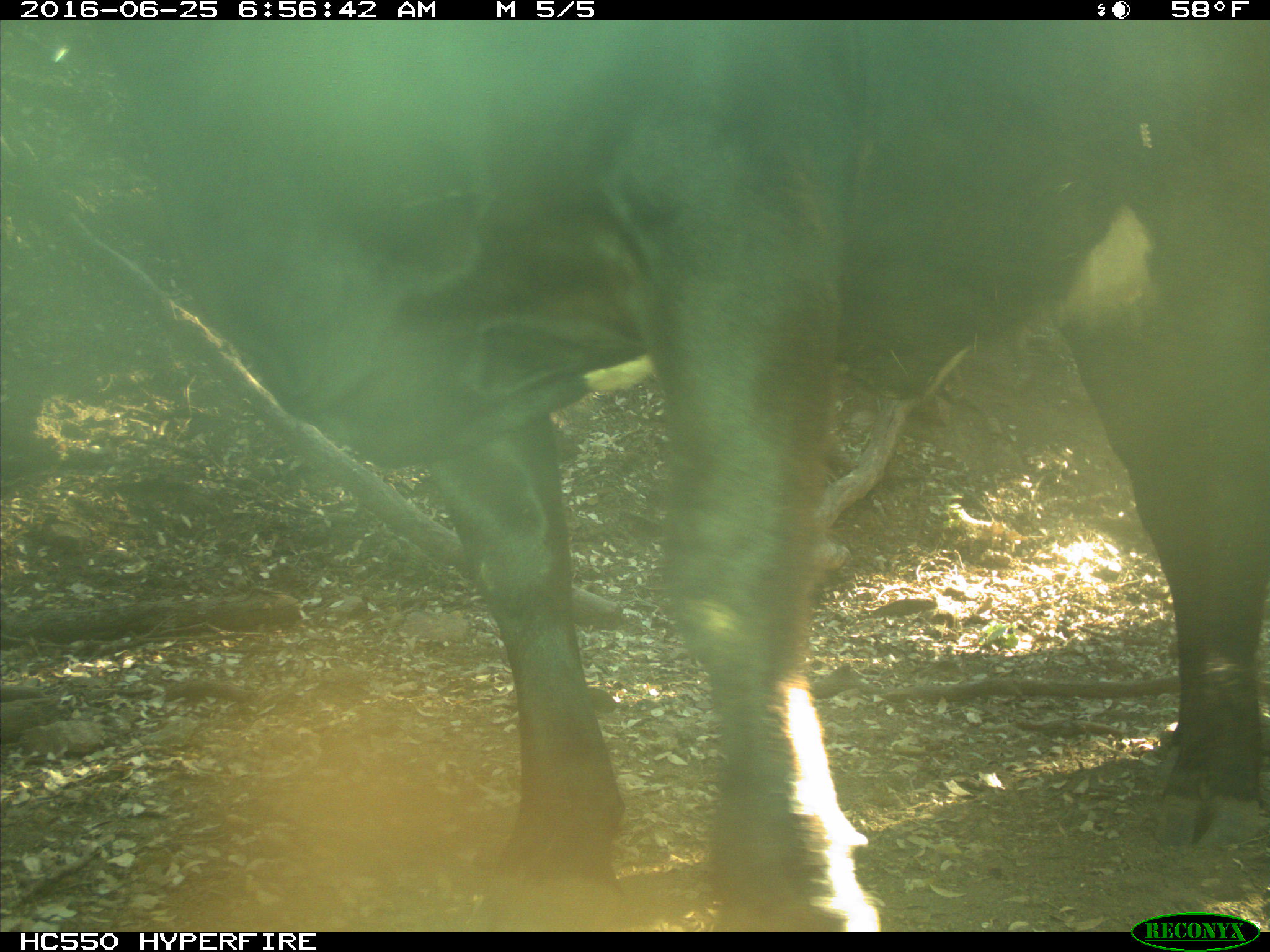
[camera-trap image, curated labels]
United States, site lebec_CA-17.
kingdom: Animalia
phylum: Chordata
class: Mammalia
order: Artiodactyla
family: Bovidae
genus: Bos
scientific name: Bos taurus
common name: domestic cow